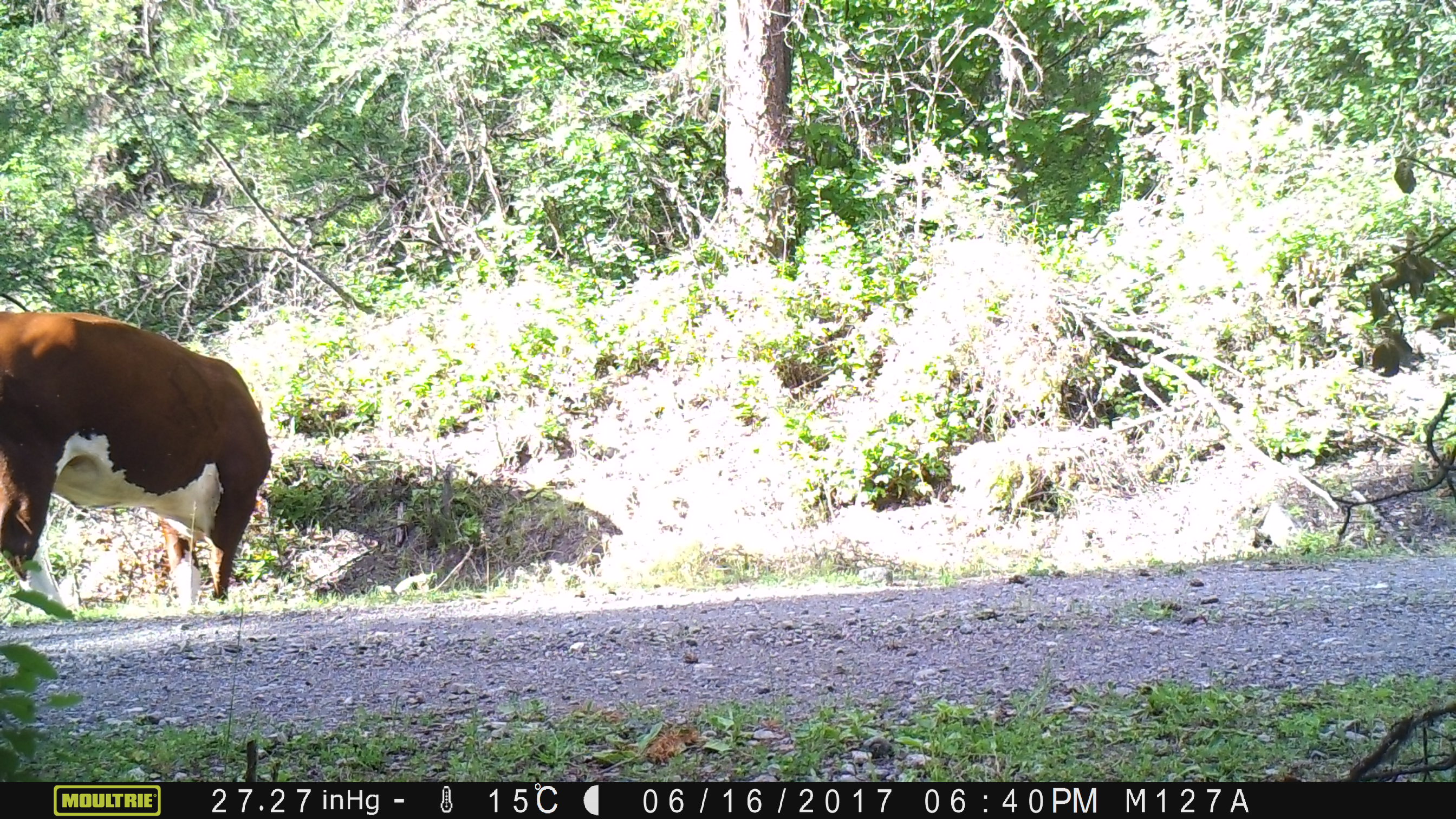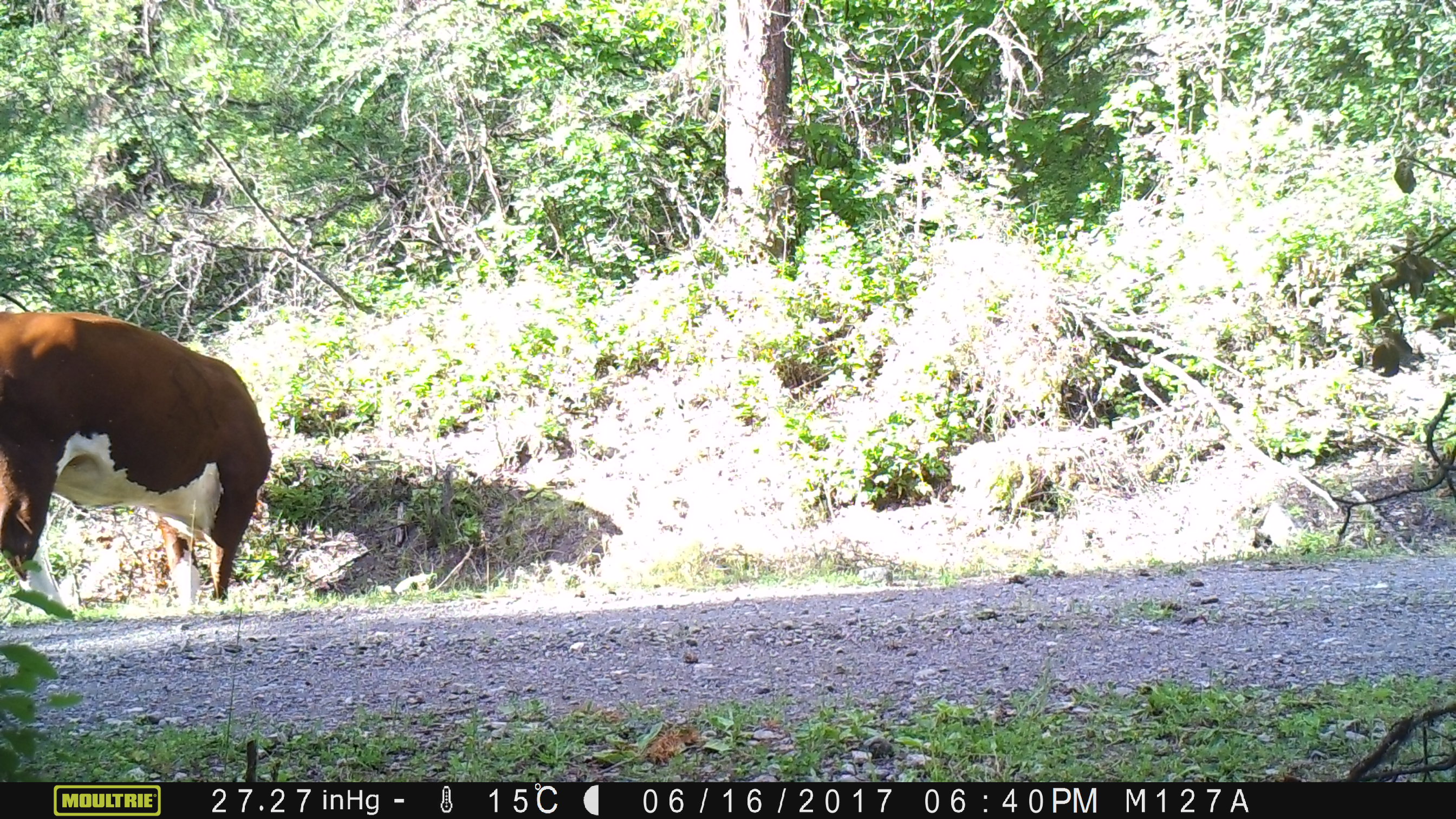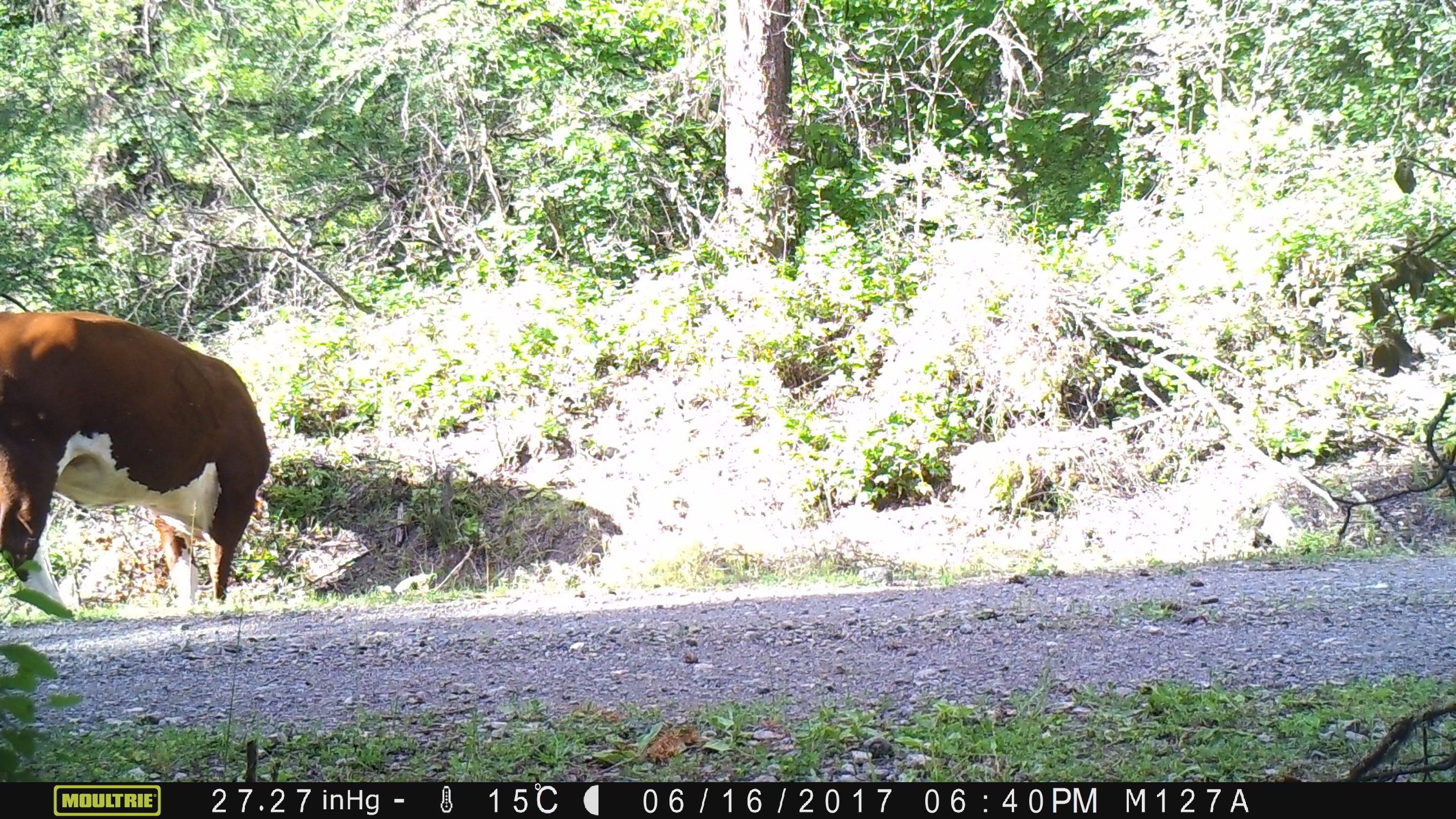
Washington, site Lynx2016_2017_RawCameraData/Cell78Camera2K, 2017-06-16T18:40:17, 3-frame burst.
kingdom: Animalia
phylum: Chordata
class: Mammalia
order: Artiodactyla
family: Bovidae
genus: Bos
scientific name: Bos taurus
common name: domestic cattle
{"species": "domestic cattle (Bos taurus)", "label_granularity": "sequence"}